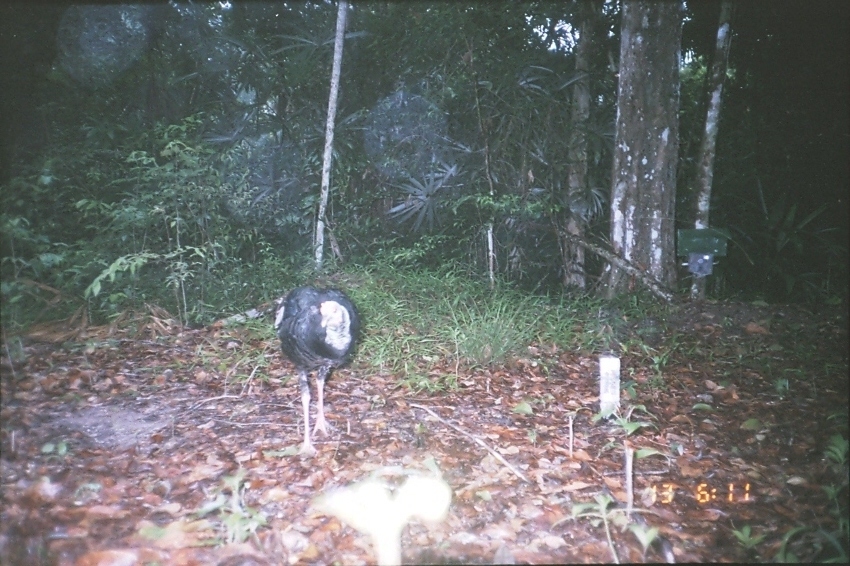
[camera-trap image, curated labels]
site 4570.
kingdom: Animalia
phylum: Chordata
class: Aves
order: Galliformes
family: Phasianidae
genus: Meleagris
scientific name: Meleagris ocellata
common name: ocellated turkey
Meleagris ocellata (ocellated turkey), count 1.